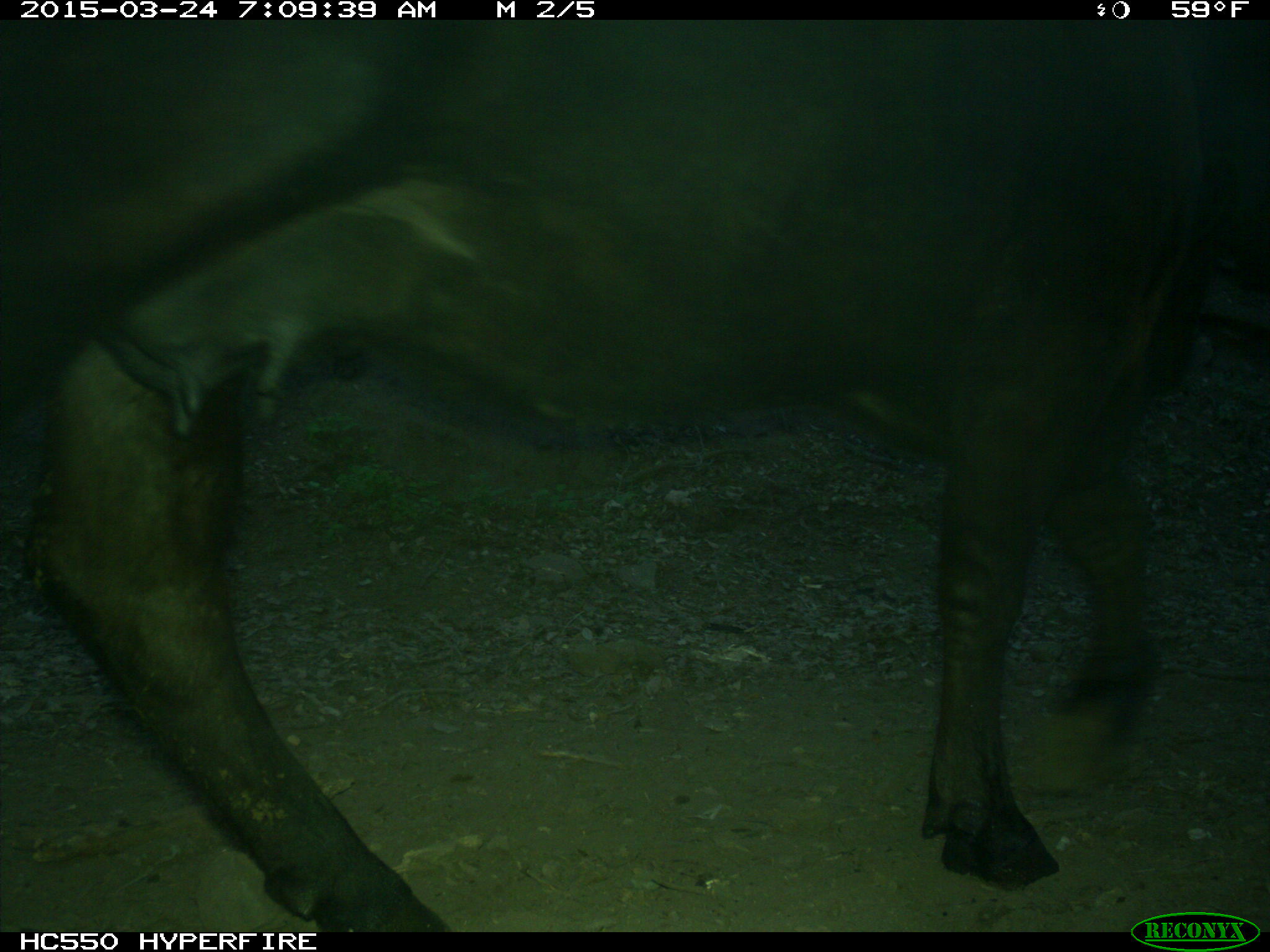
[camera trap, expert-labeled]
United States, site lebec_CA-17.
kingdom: Animalia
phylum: Chordata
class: Mammalia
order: Artiodactyla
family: Bovidae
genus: Bos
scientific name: Bos taurus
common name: domestic cow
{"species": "Bos taurus (domestic cow)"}